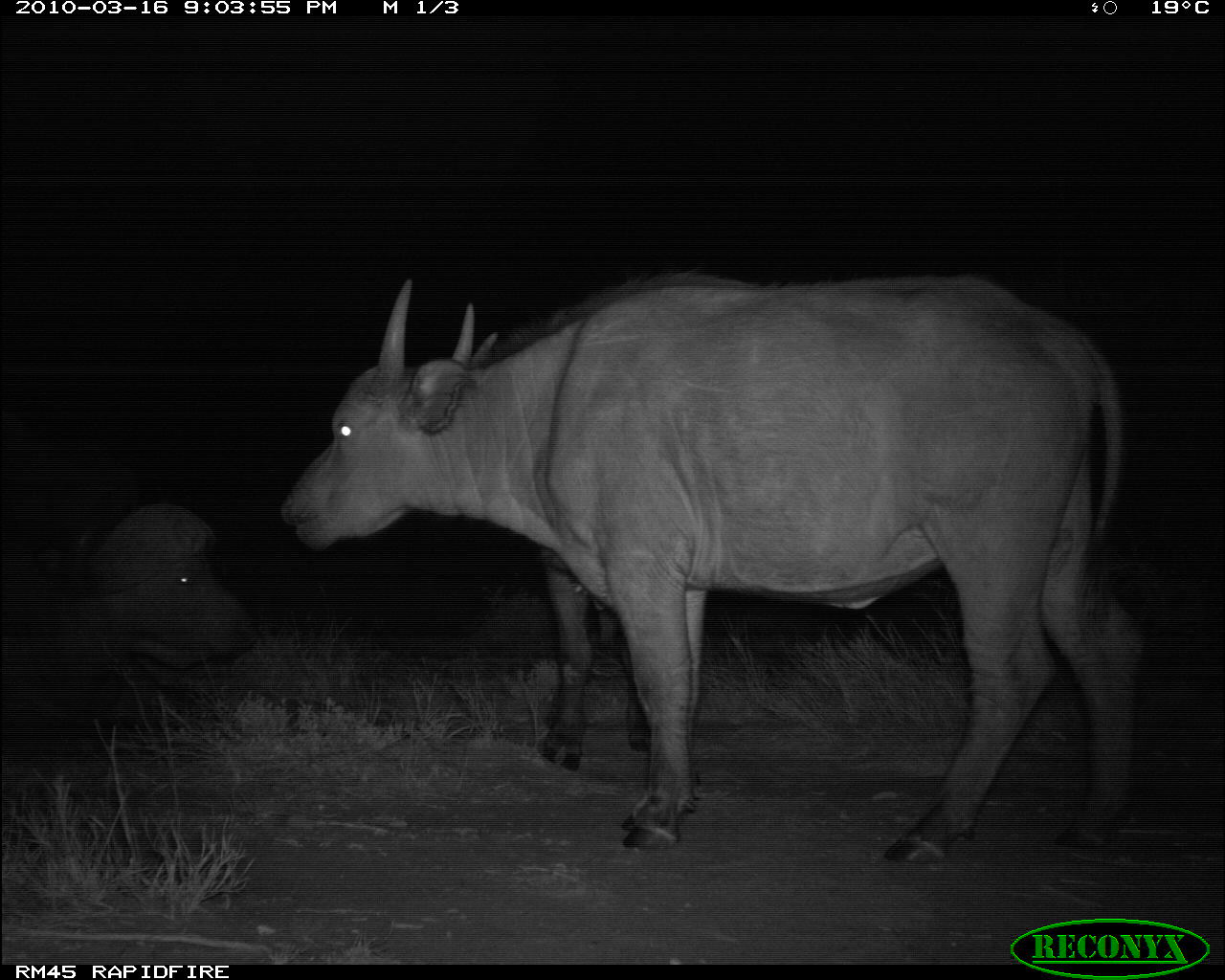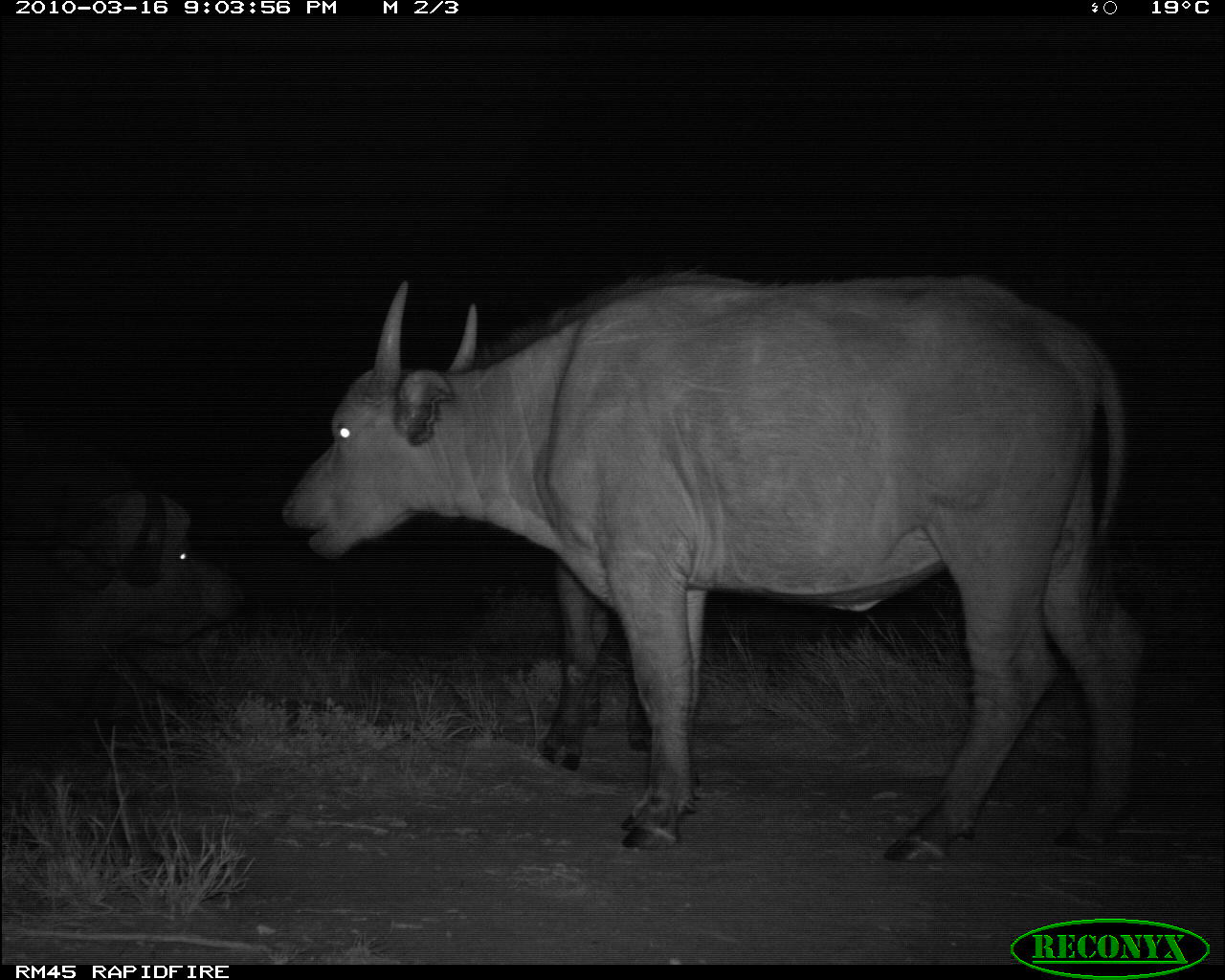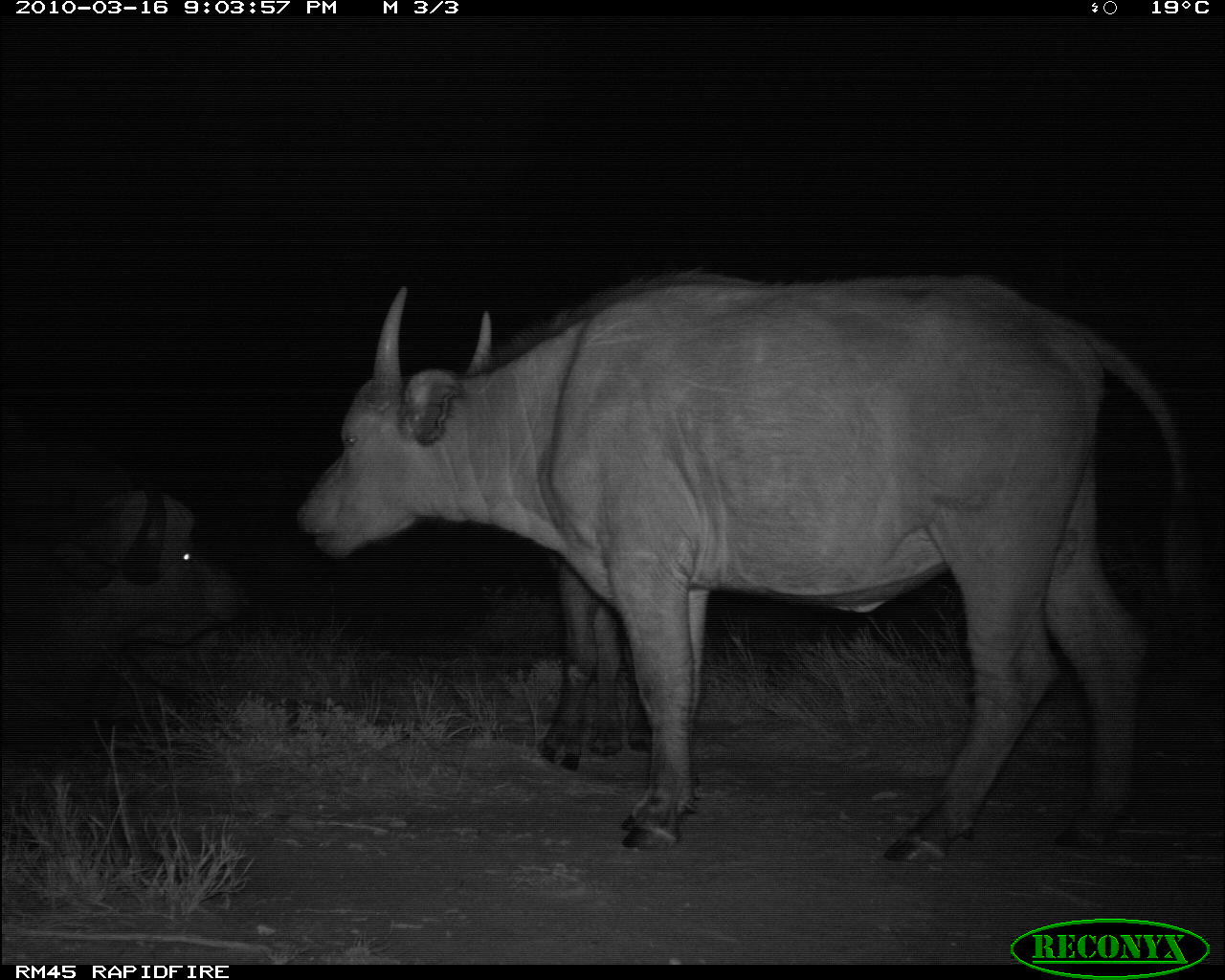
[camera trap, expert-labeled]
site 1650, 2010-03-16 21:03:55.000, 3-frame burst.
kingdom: Animalia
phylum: Chordata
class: Mammalia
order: Artiodactyla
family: Bovidae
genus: Syncerus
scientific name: Syncerus caffer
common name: african buffalo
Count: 3.